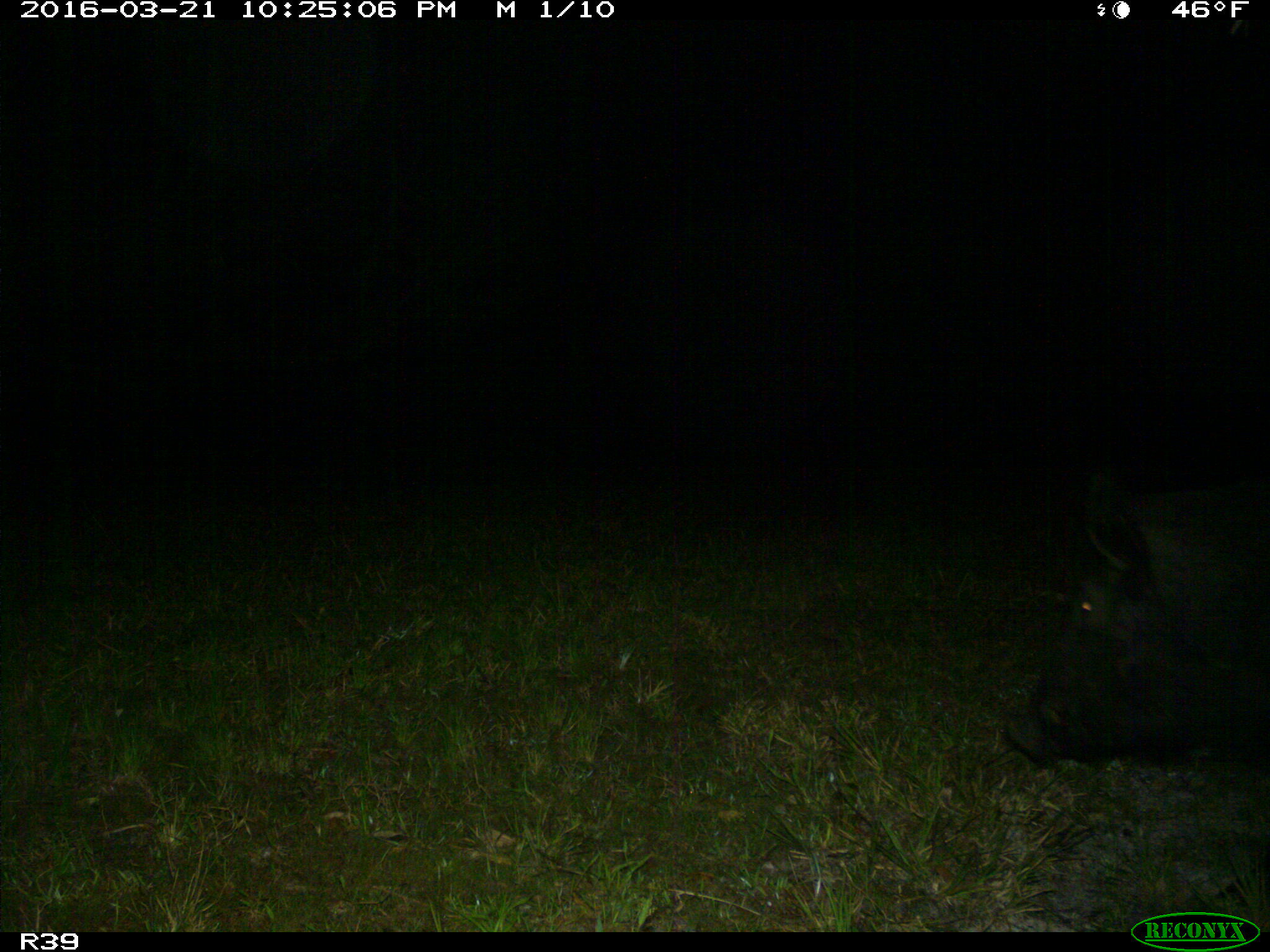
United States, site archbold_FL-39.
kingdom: Animalia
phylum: Chordata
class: Mammalia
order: Artiodactyla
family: Suidae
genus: Sus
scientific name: Sus scrofa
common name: wild boar